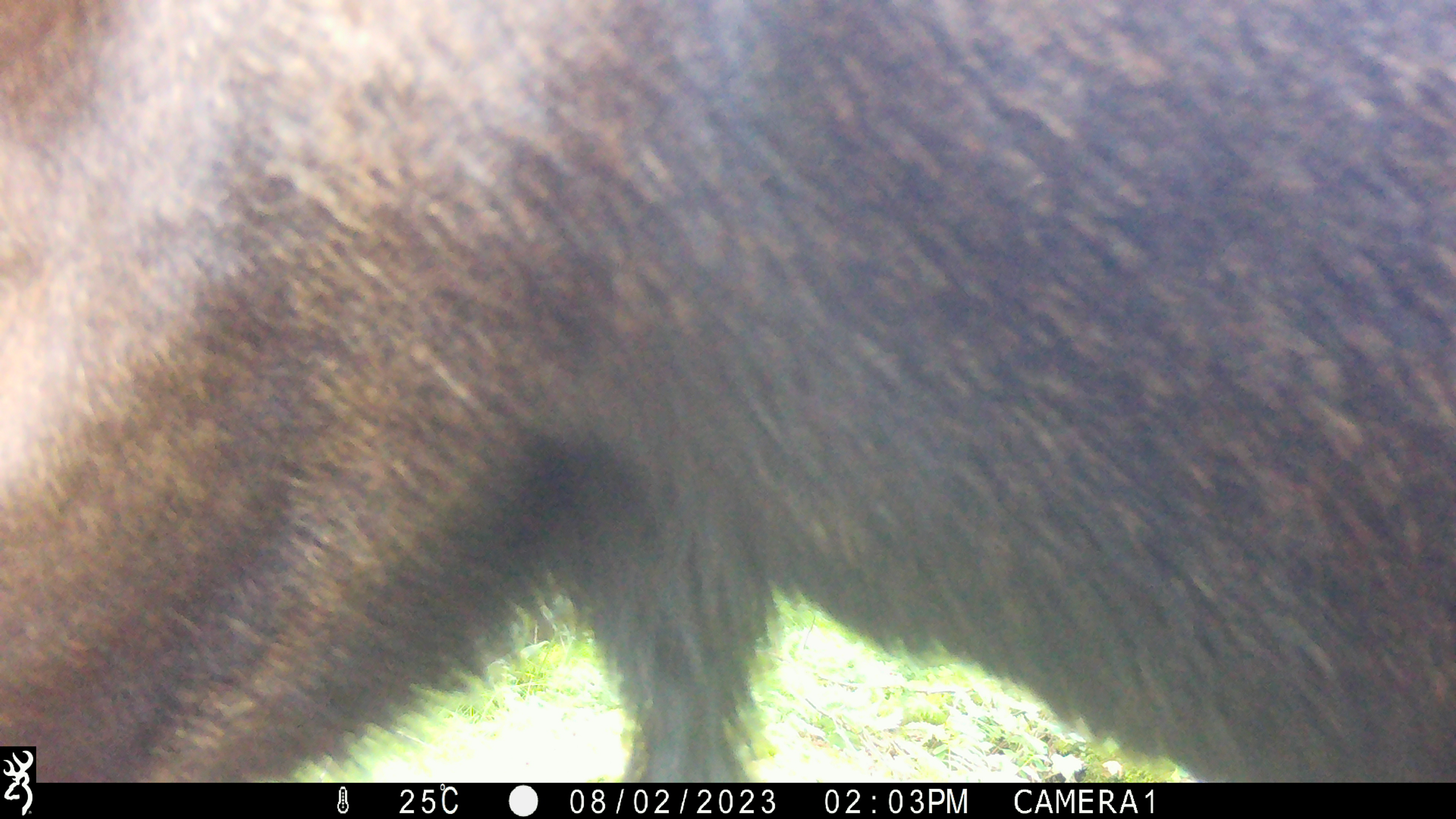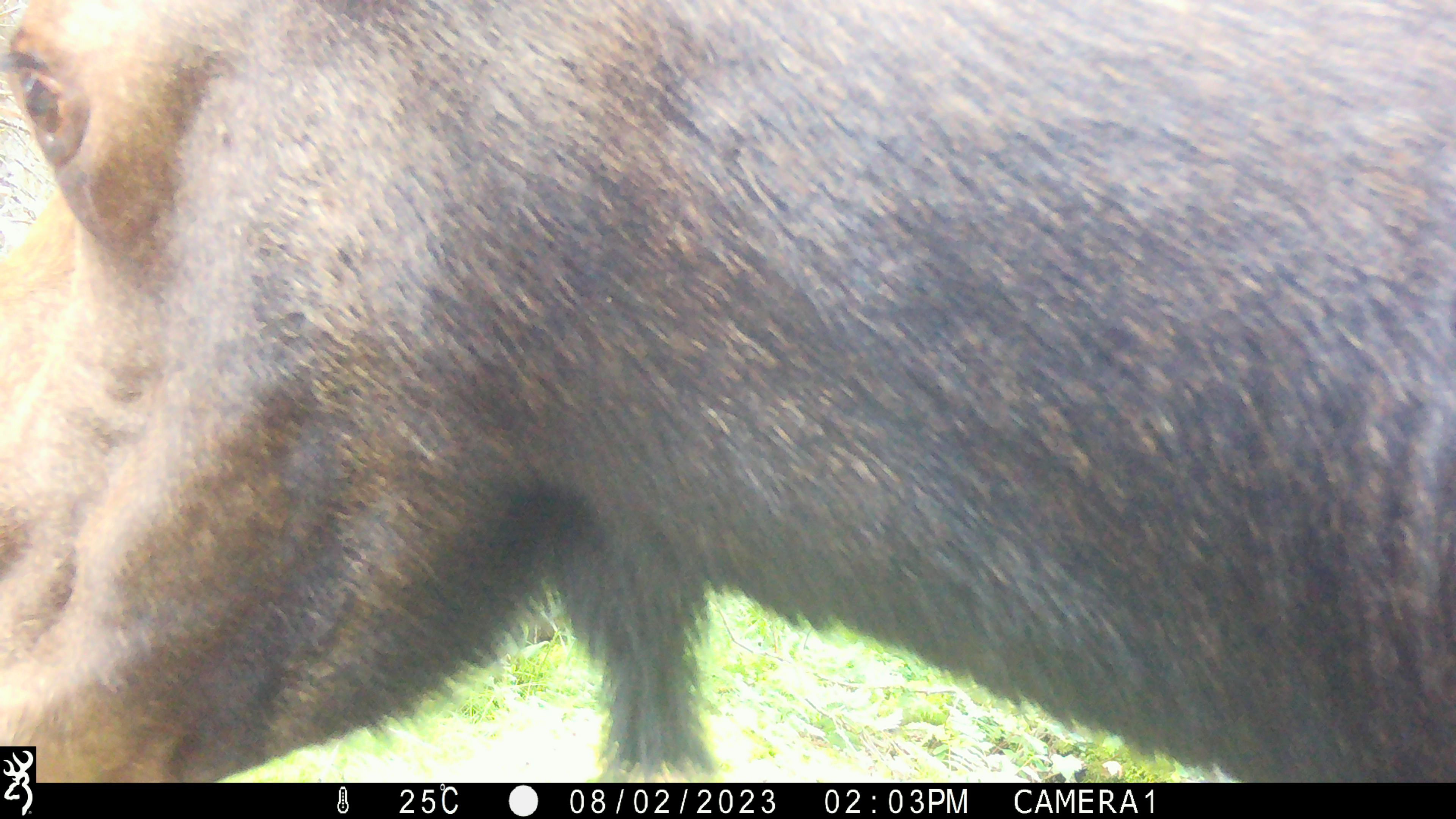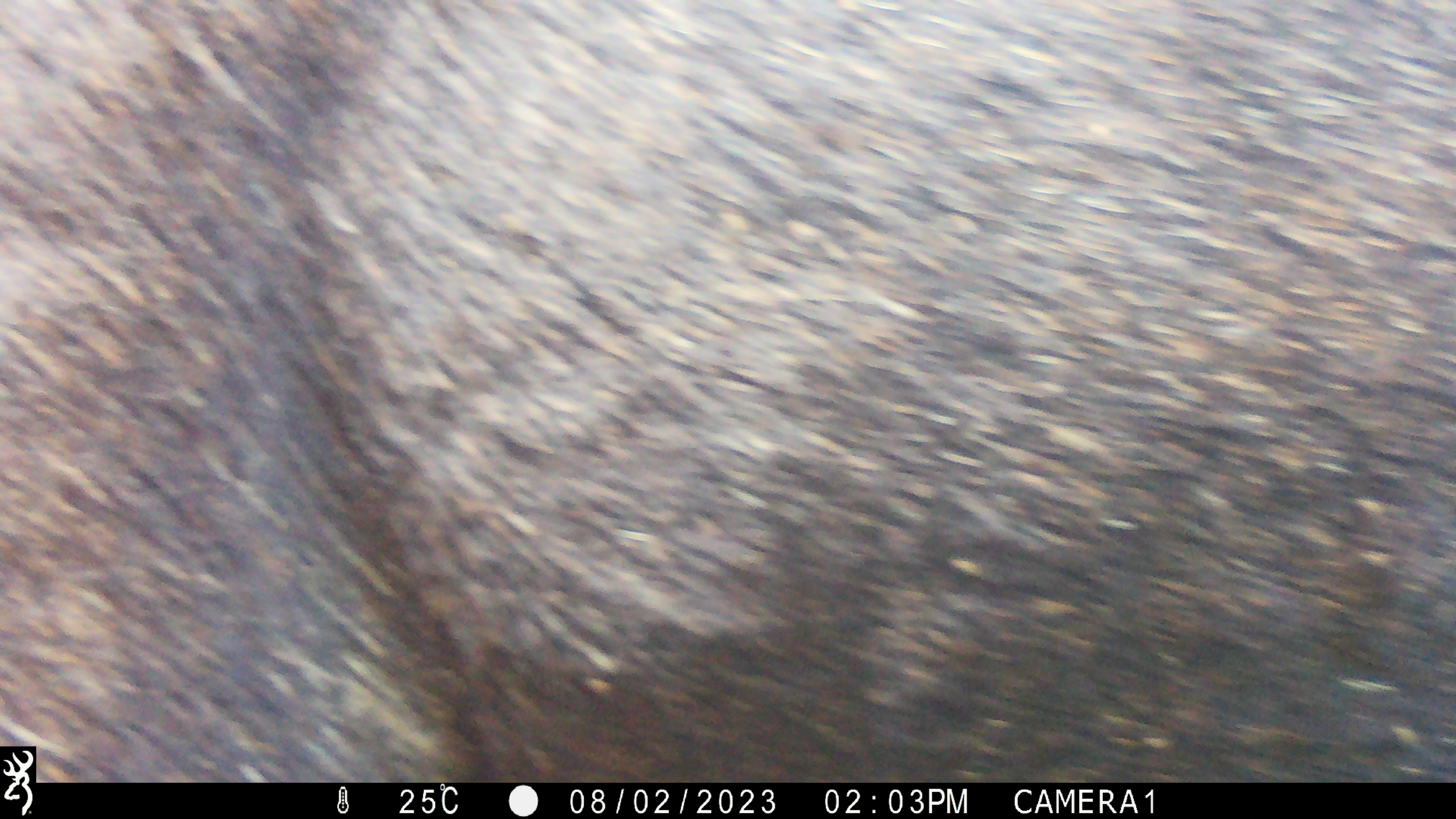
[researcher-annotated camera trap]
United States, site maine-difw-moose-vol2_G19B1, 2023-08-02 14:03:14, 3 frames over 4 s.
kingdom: Animalia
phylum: Chordata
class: Mammalia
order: Artiodactyla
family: Cervidae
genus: Alces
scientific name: Alces alces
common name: moose